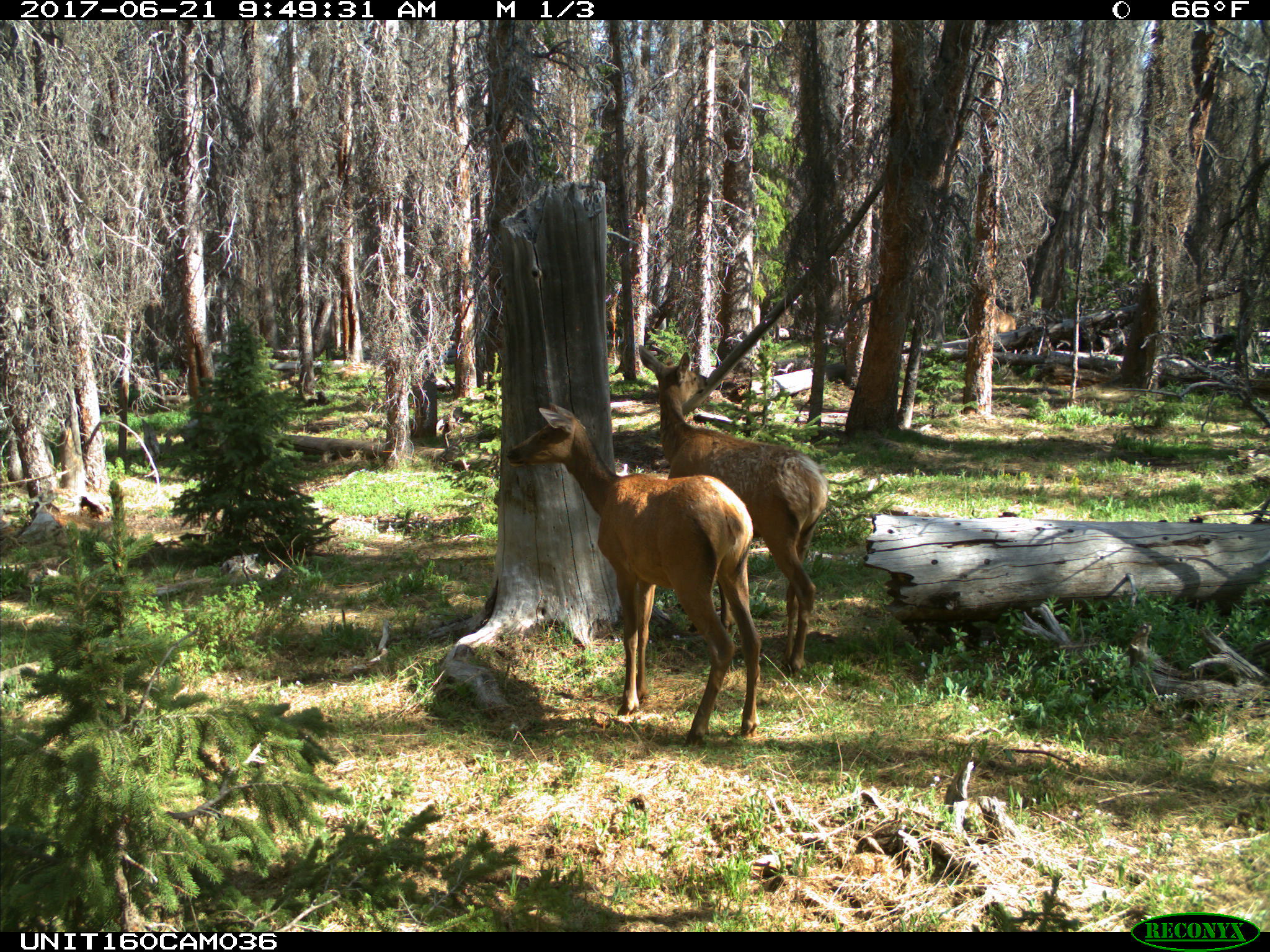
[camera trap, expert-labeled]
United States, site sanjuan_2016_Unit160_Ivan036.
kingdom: Animalia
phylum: Chordata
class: Mammalia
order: Artiodactyla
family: Cervidae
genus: Cervus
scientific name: Cervus elaphus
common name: red deer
Cervus elaphus (red deer).